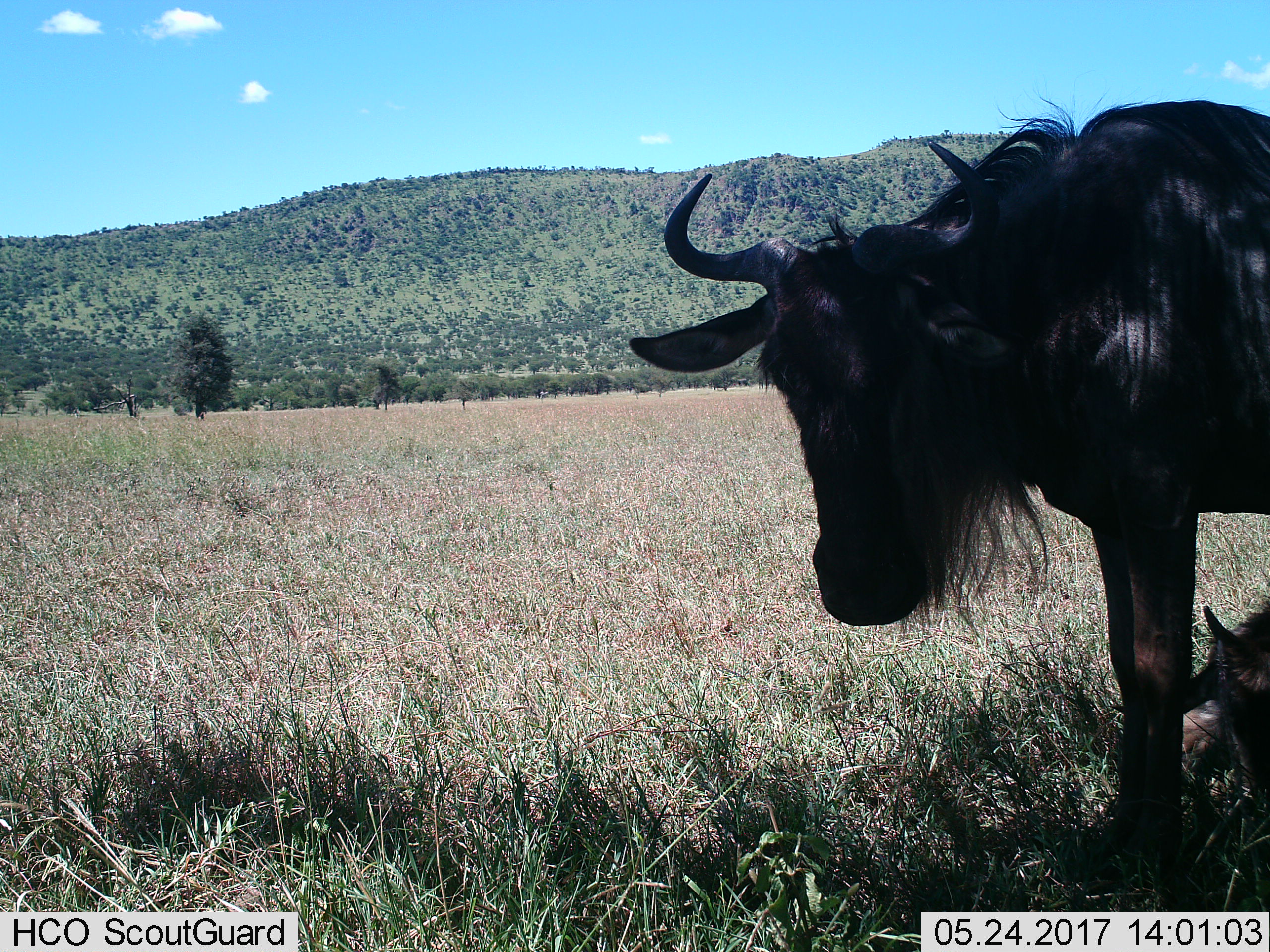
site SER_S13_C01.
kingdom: Animalia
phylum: Chordata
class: Mammalia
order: Artiodactyla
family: Bovidae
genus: Connochaetes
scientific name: Connochaetes taurinus taurinus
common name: blue wildebeest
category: wildebeestblue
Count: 2.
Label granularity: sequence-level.